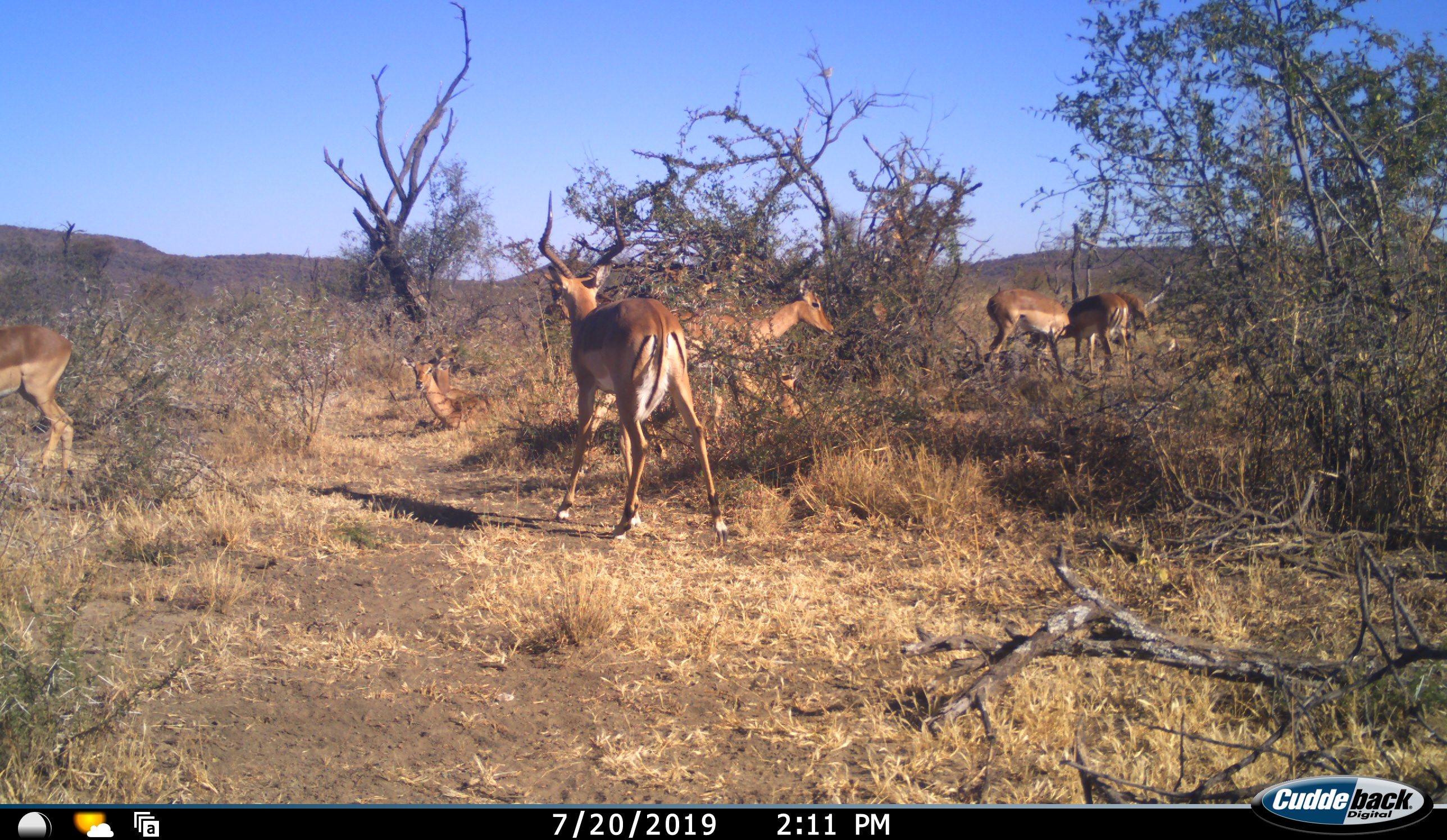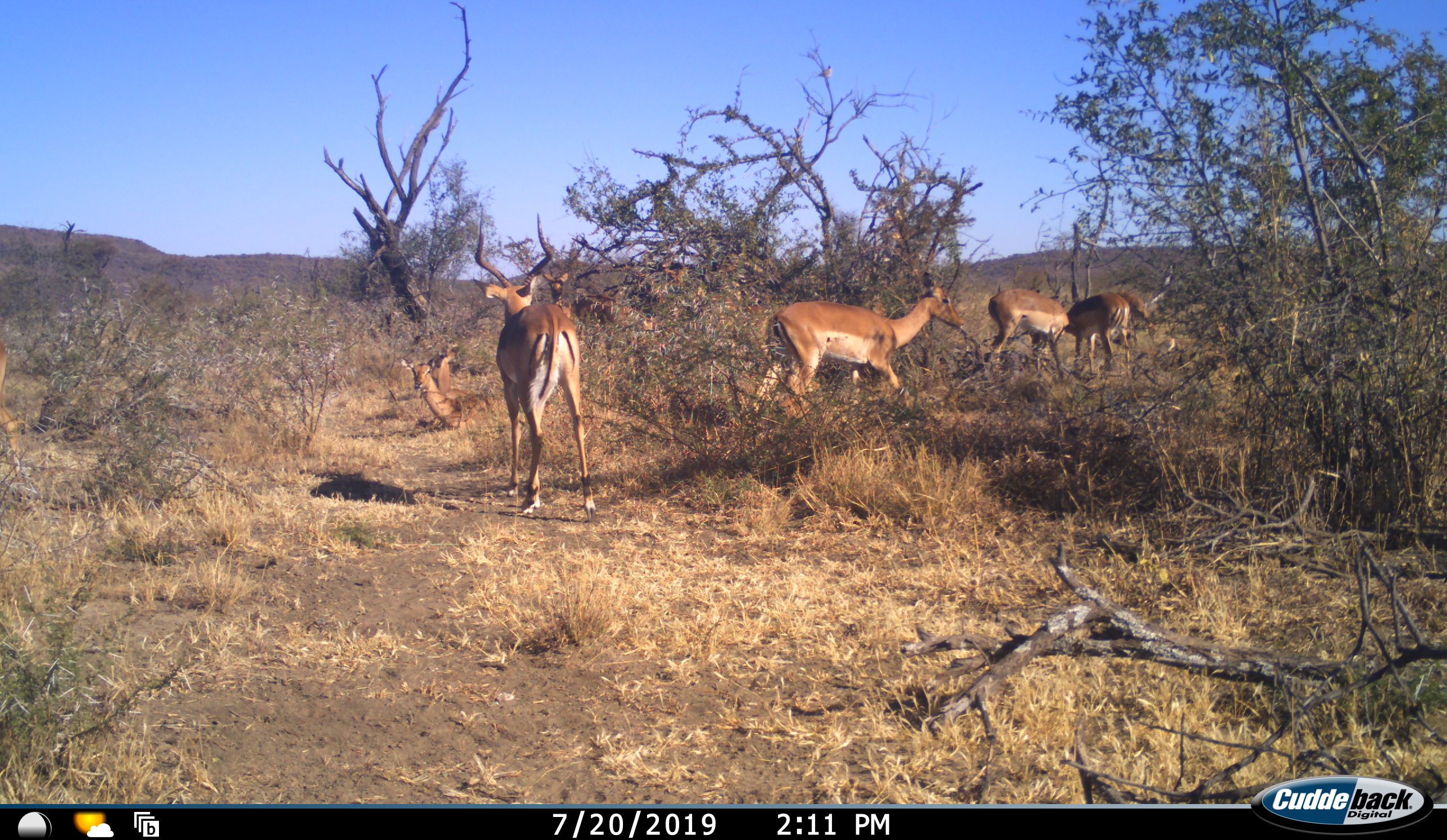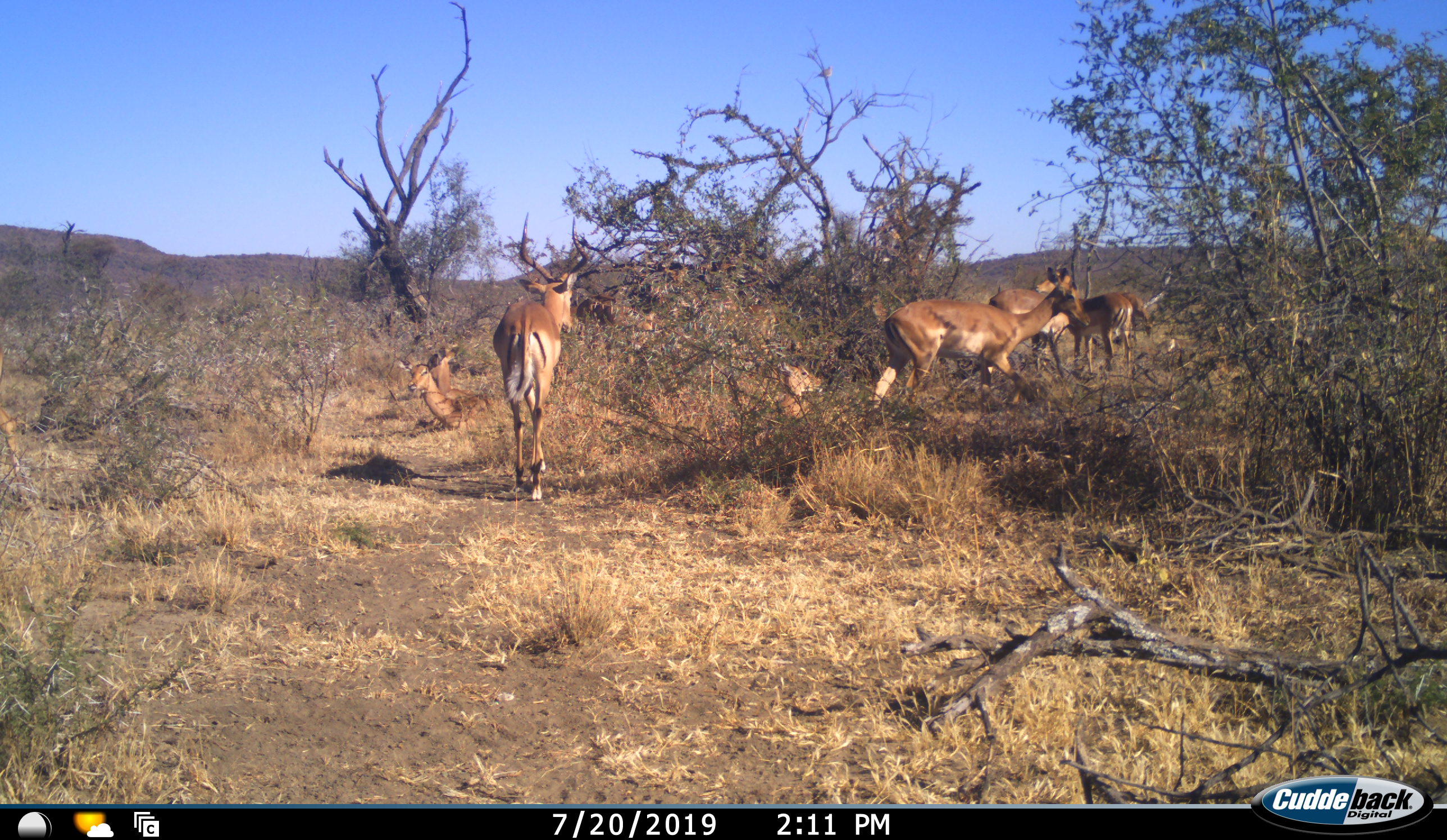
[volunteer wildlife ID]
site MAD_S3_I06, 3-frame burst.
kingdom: Animalia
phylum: Chordata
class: Mammalia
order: Artiodactyla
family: Bovidae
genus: Aepyceros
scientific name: Aepyceros melampus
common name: impala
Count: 6.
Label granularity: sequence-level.